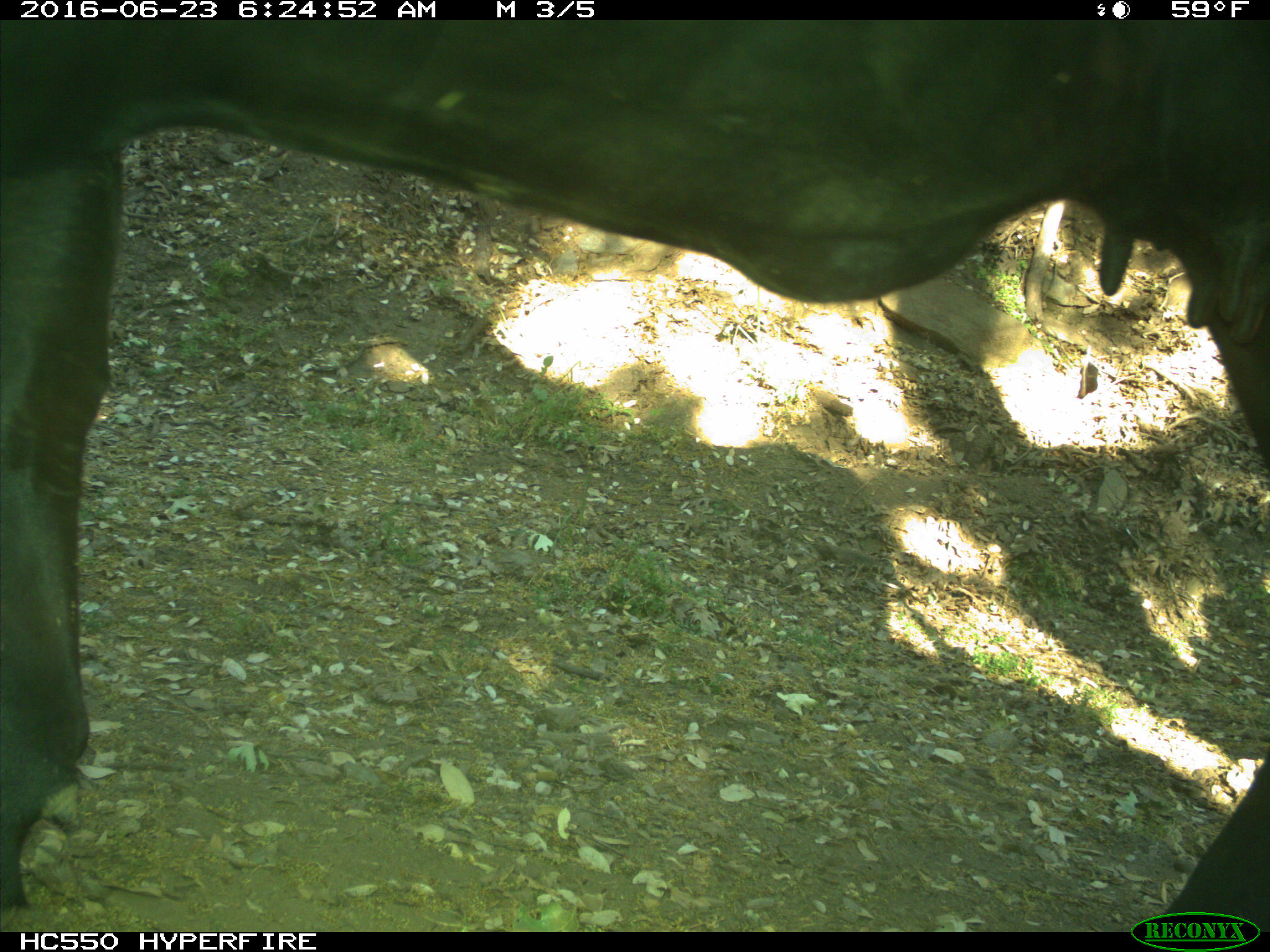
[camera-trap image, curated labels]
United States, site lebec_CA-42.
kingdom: Animalia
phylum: Chordata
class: Mammalia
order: Artiodactyla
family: Bovidae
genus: Bos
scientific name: Bos taurus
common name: domestic cow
Bos taurus (domestic cow).